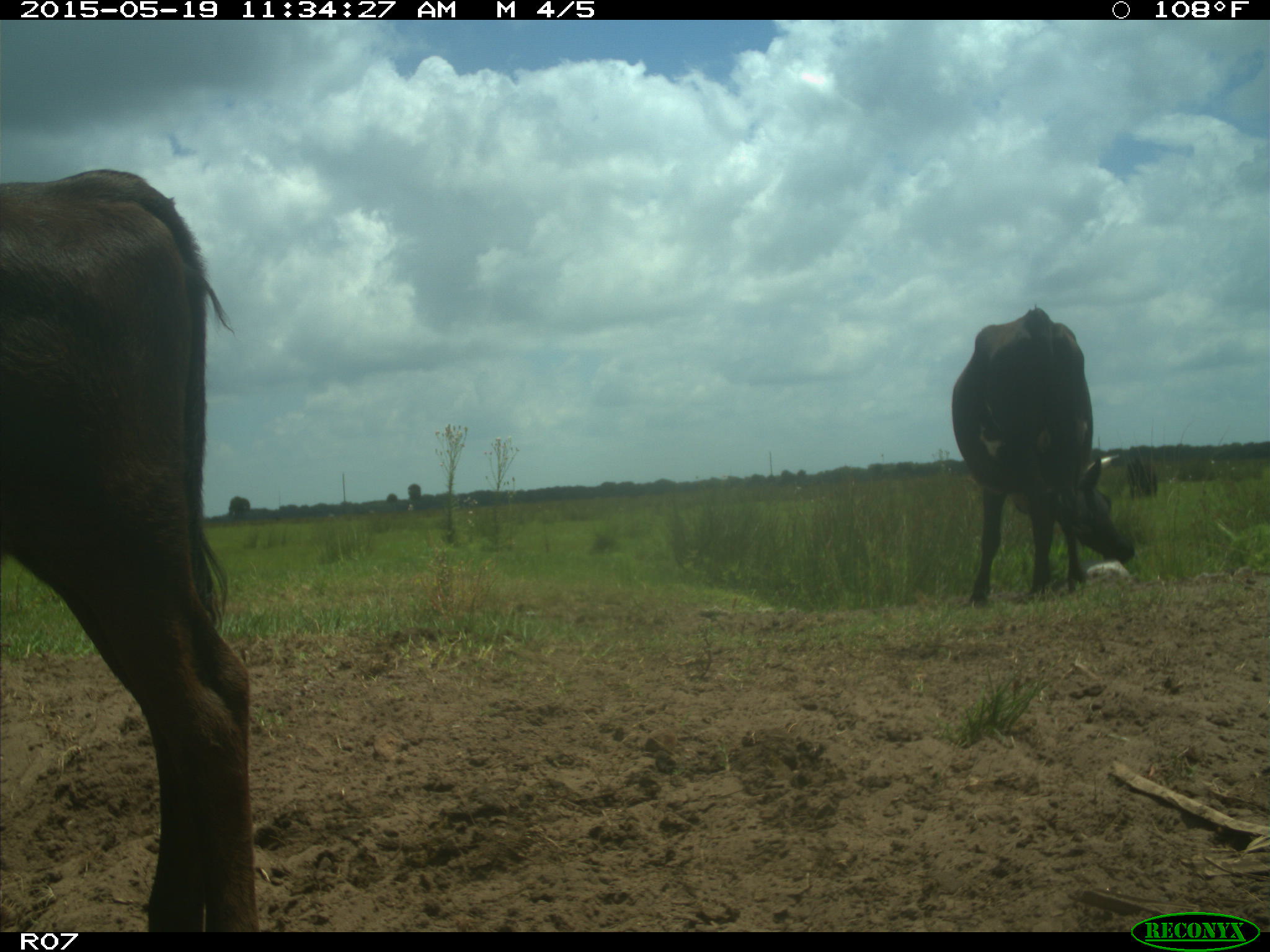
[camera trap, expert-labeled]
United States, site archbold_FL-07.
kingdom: Animalia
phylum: Chordata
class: Mammalia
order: Artiodactyla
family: Bovidae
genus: Bos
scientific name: Bos taurus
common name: domestic cow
Bos taurus (domestic cow).